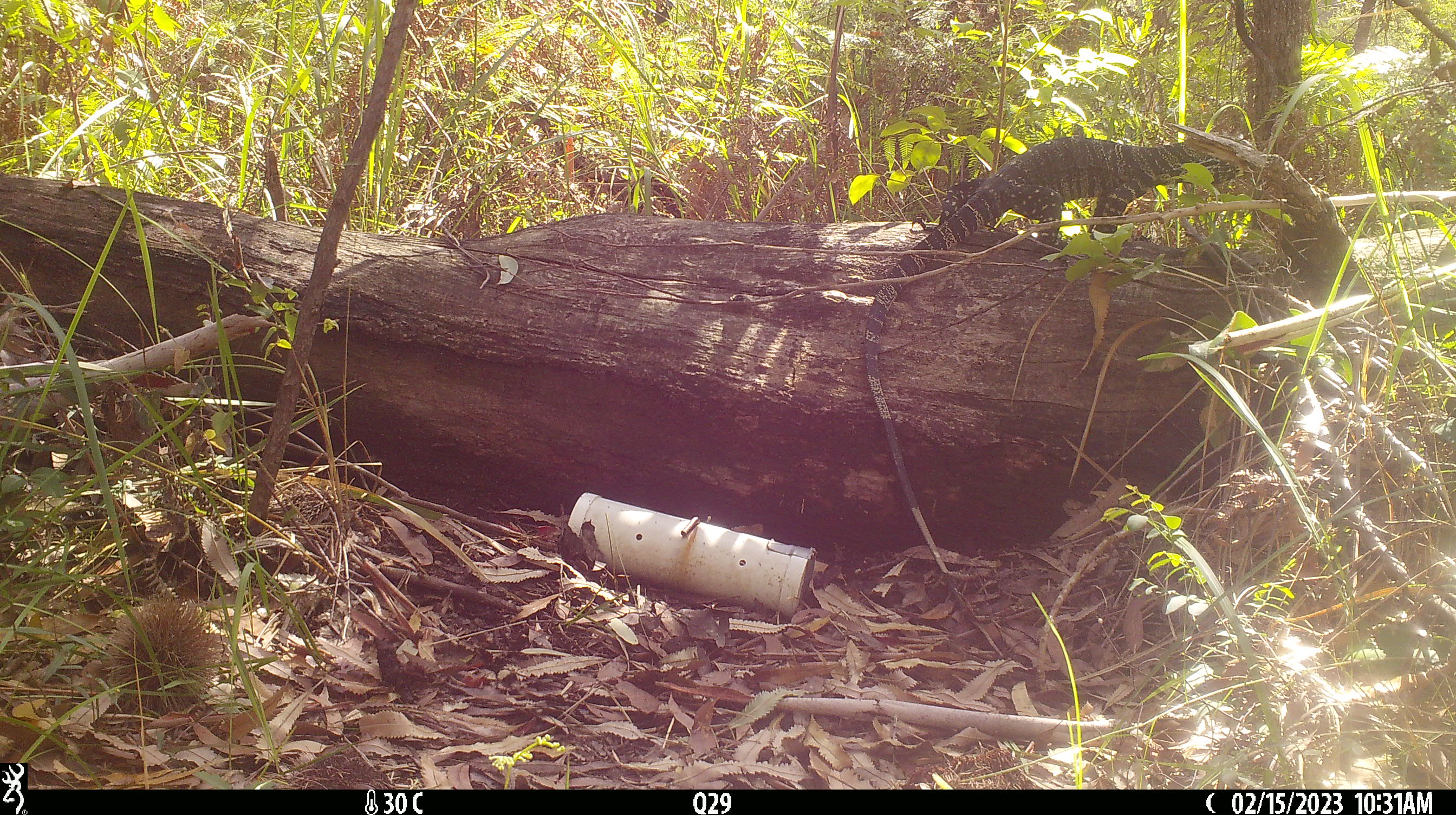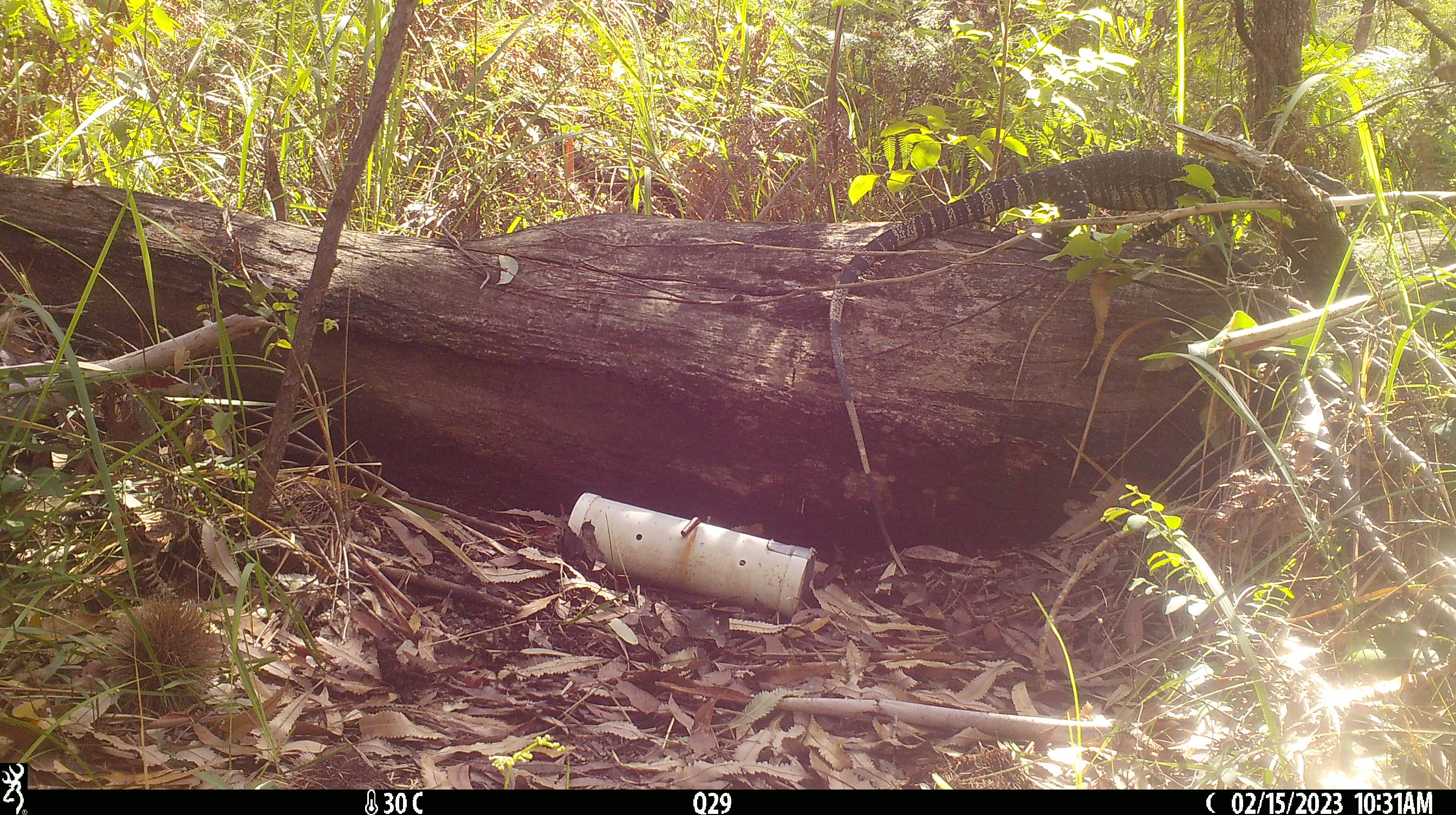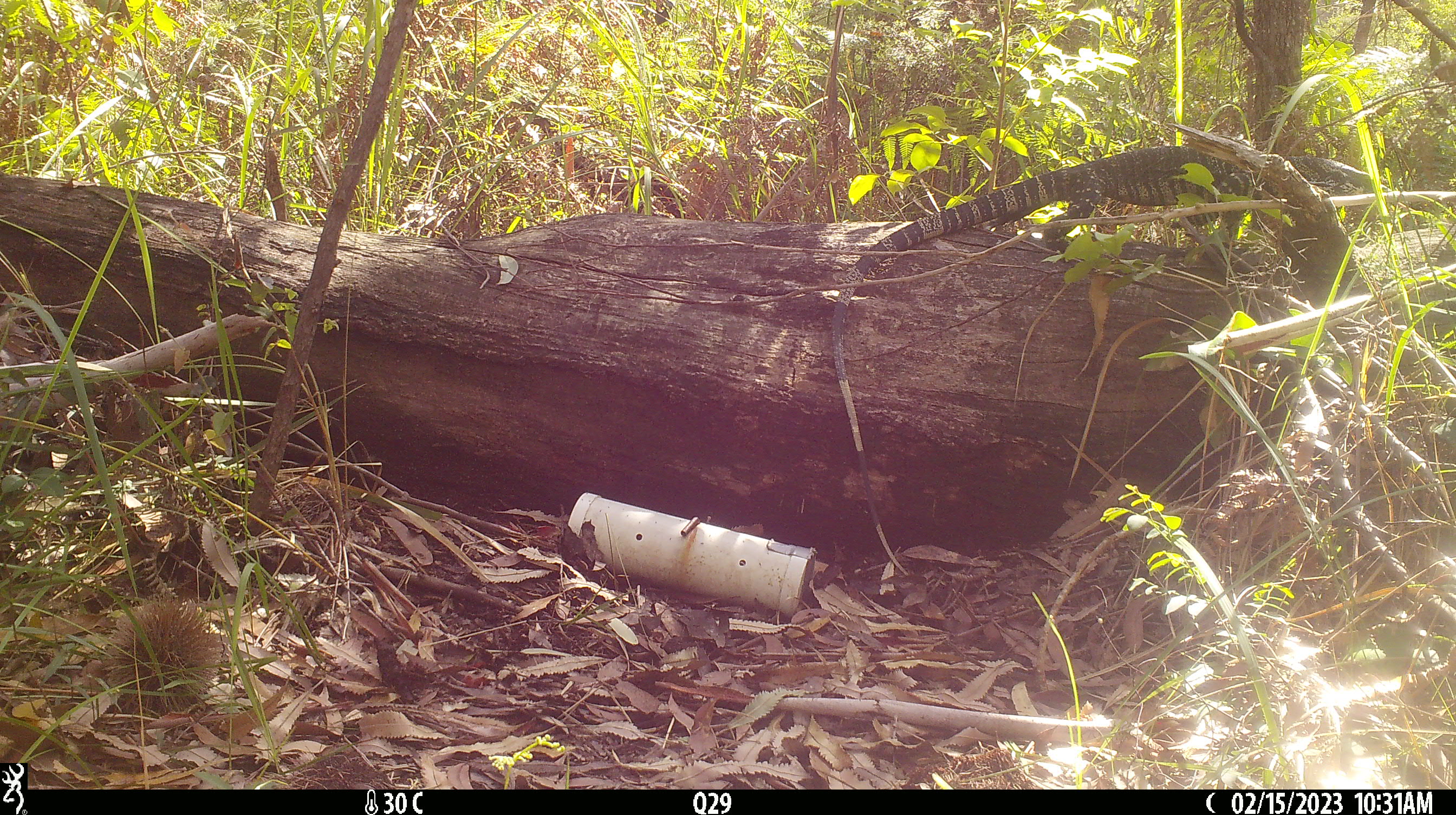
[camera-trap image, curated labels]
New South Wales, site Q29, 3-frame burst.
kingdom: Animalia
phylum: Chordata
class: Reptilia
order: Squamata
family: Varanidae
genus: Varanus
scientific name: Varanus varius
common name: lace monitor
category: goanna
Goanna (lace monitor) (Varanus varius).